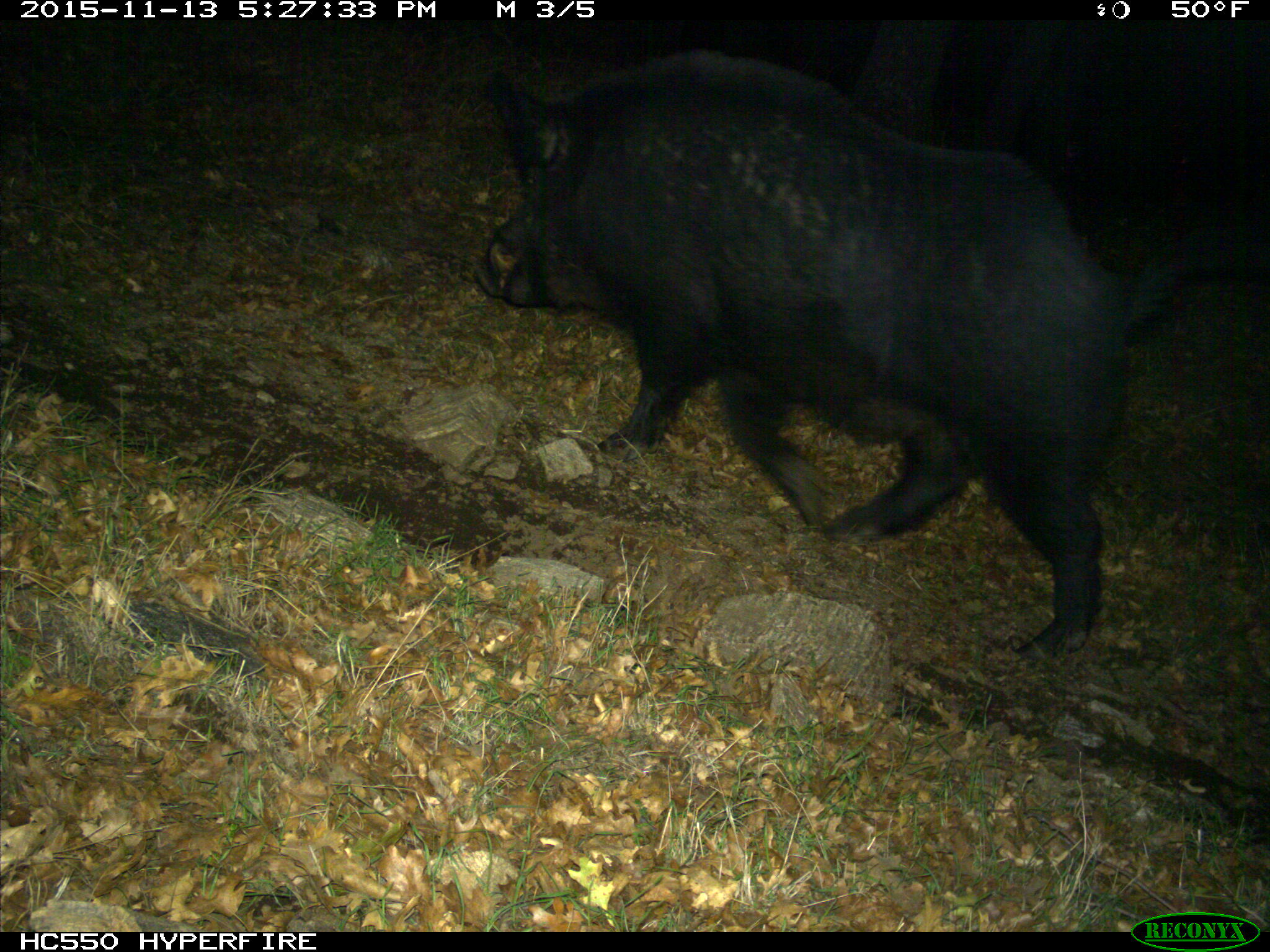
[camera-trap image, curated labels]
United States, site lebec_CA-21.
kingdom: Animalia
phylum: Chordata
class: Mammalia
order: Artiodactyla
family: Suidae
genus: Sus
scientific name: Sus scrofa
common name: wild boar